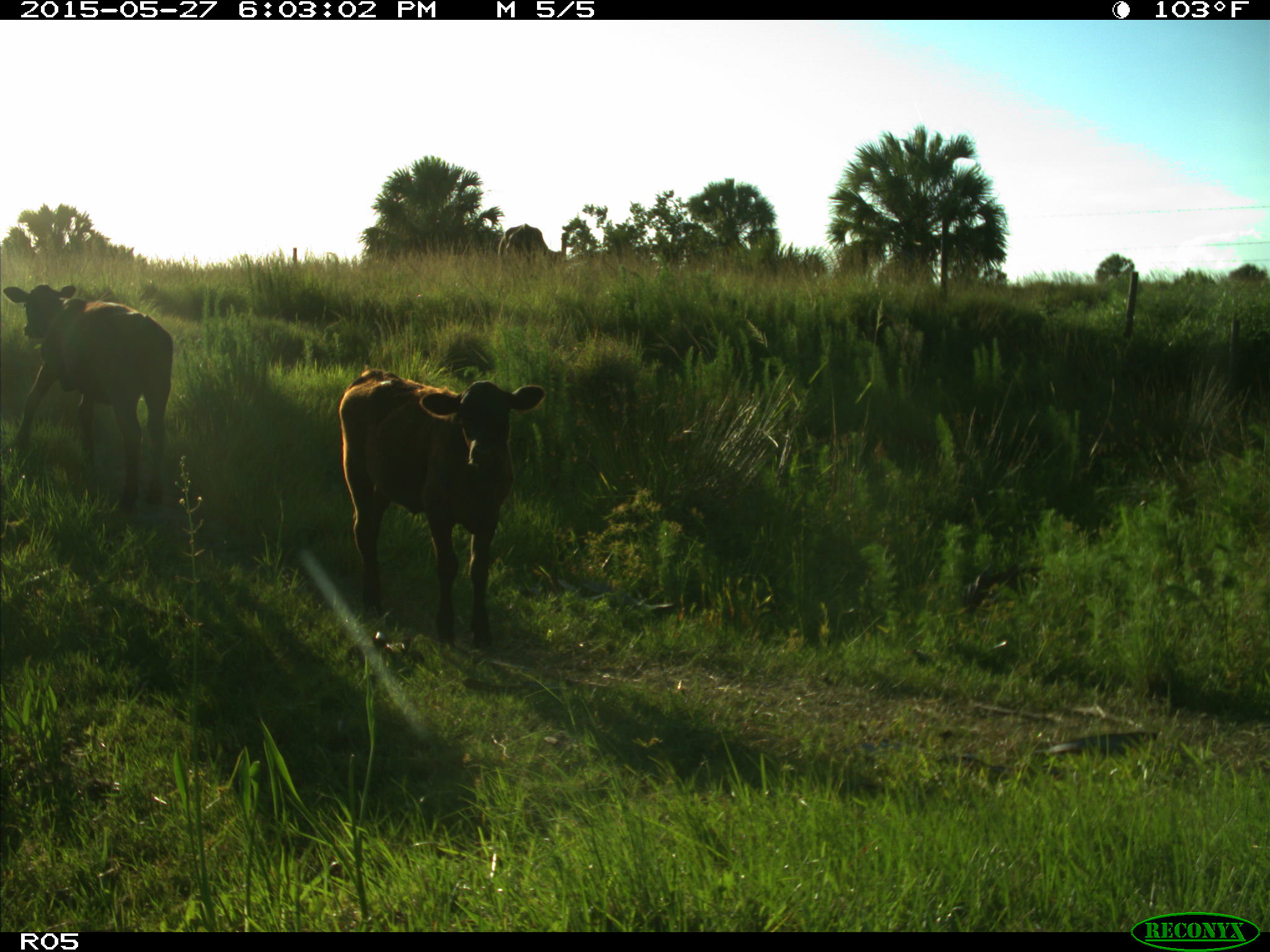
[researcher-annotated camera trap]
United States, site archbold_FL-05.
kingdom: Animalia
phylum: Chordata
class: Mammalia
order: Artiodactyla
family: Bovidae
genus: Bos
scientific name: Bos taurus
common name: domestic cow